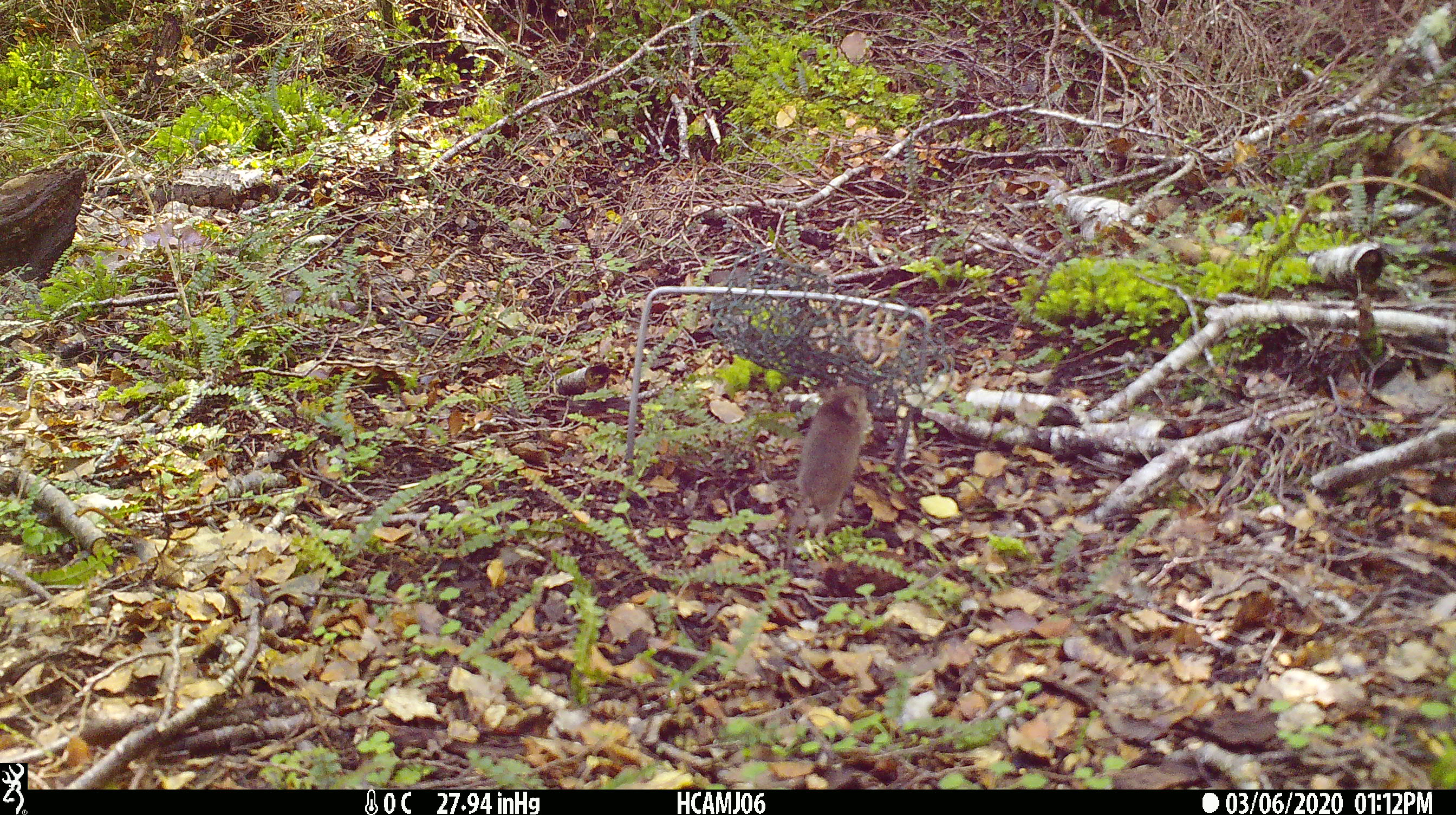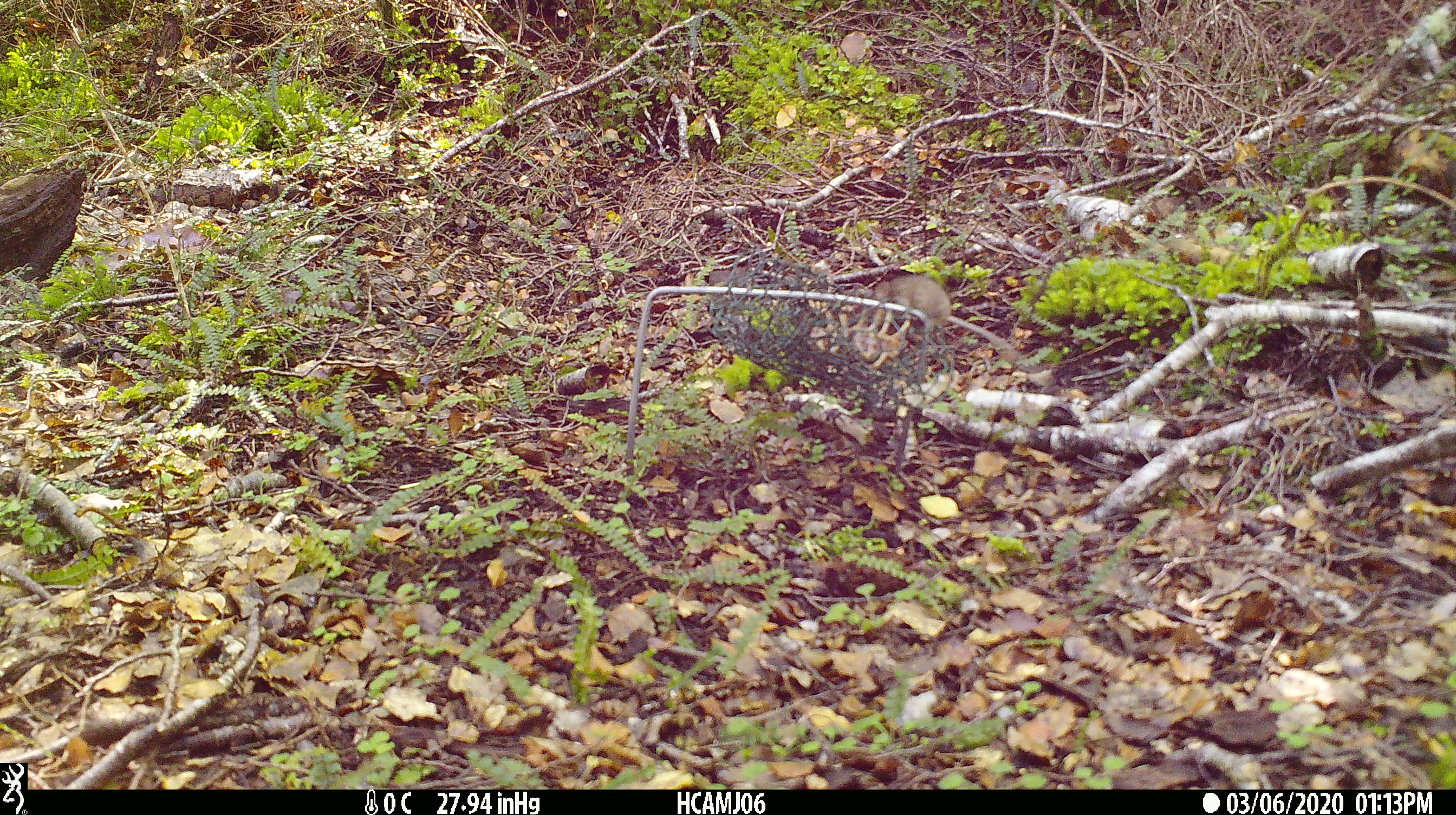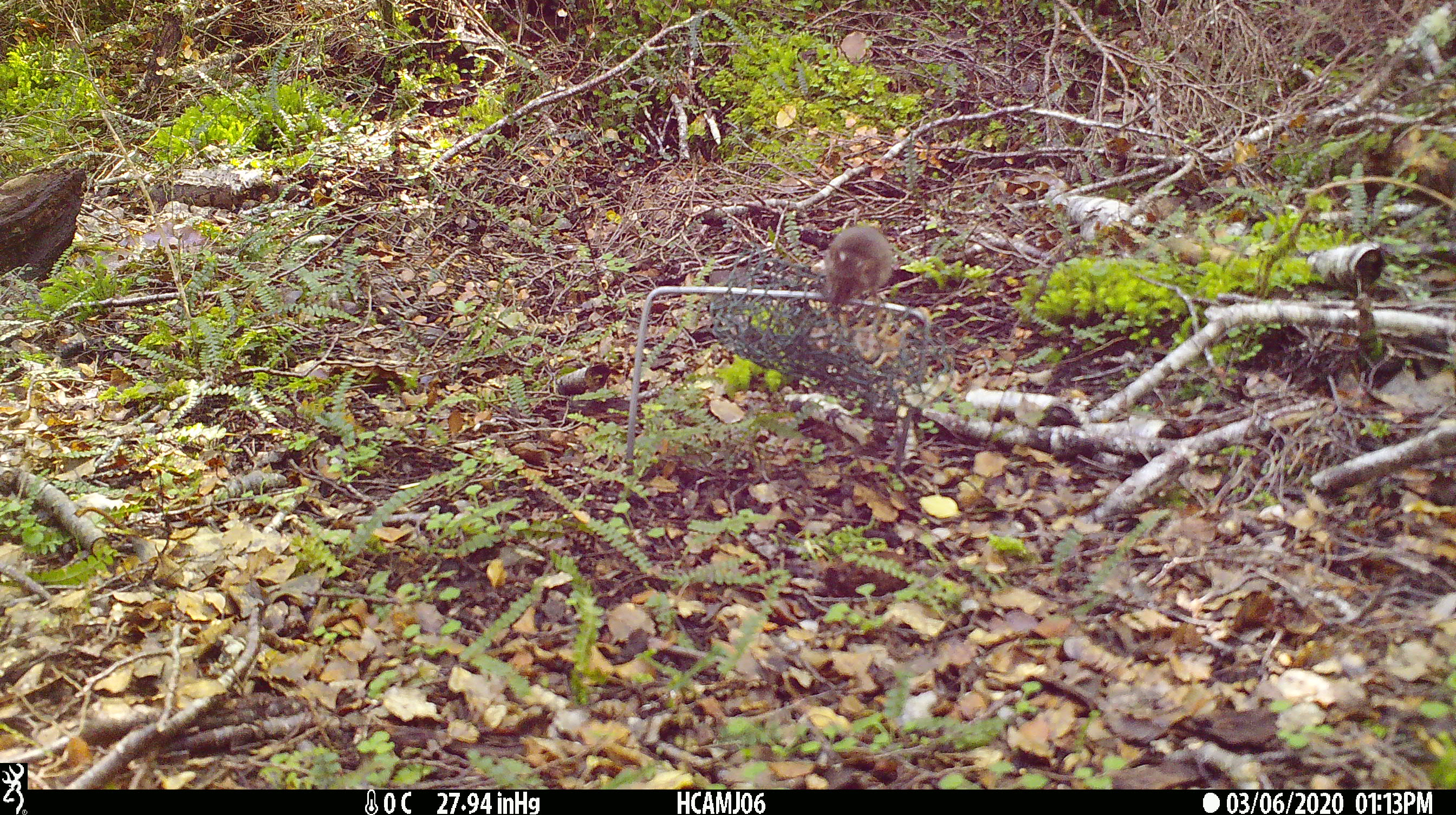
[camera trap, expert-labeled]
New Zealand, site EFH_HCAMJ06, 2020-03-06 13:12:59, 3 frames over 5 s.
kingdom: Animalia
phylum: Chordata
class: Mammalia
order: Rodentia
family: Muridae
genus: Mus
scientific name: Mus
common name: mouse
Mouse (Mus).